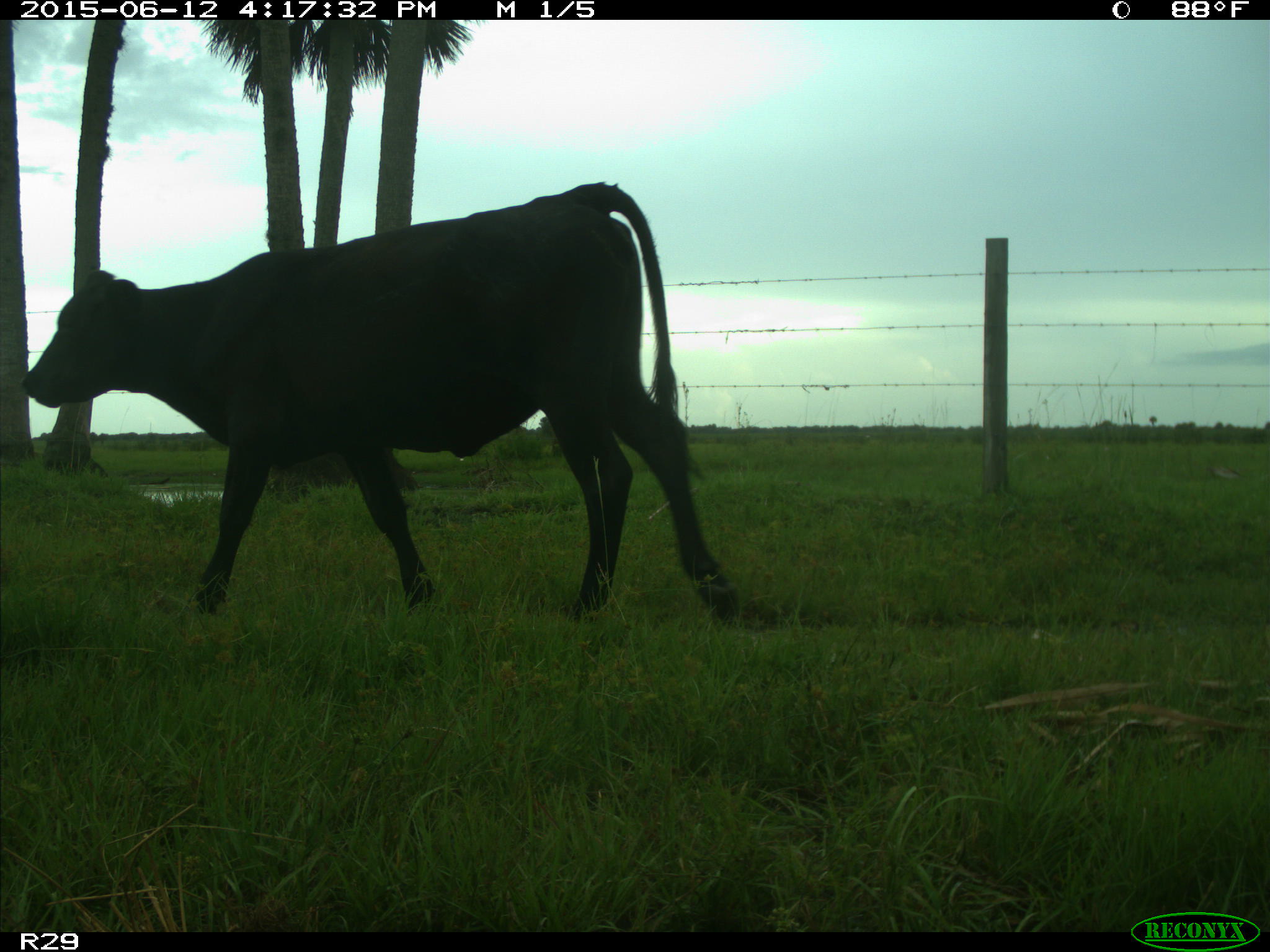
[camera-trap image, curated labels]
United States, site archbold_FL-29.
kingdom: Animalia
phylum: Chordata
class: Mammalia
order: Artiodactyla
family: Bovidae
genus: Bos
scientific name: Bos taurus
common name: domestic cow